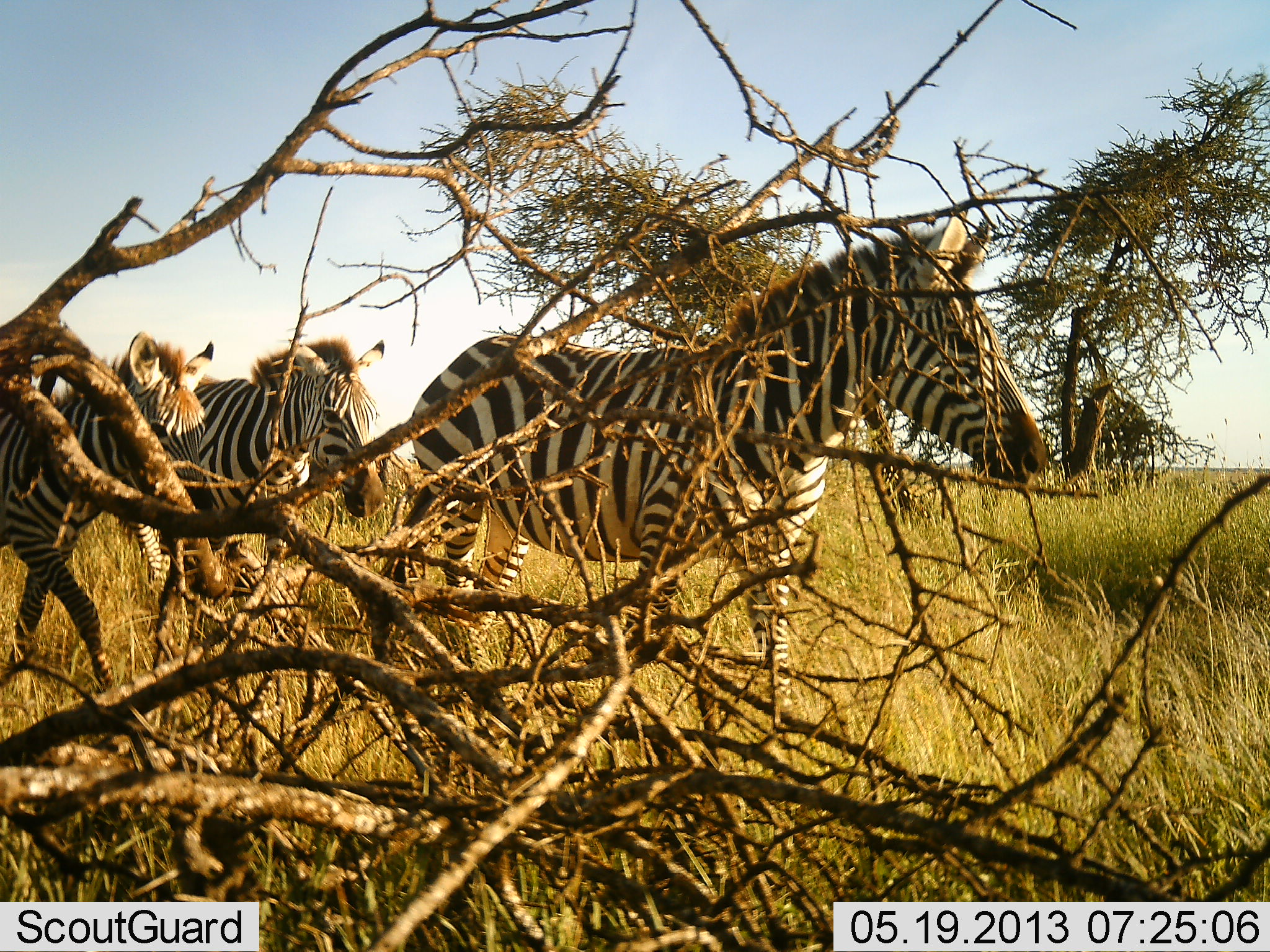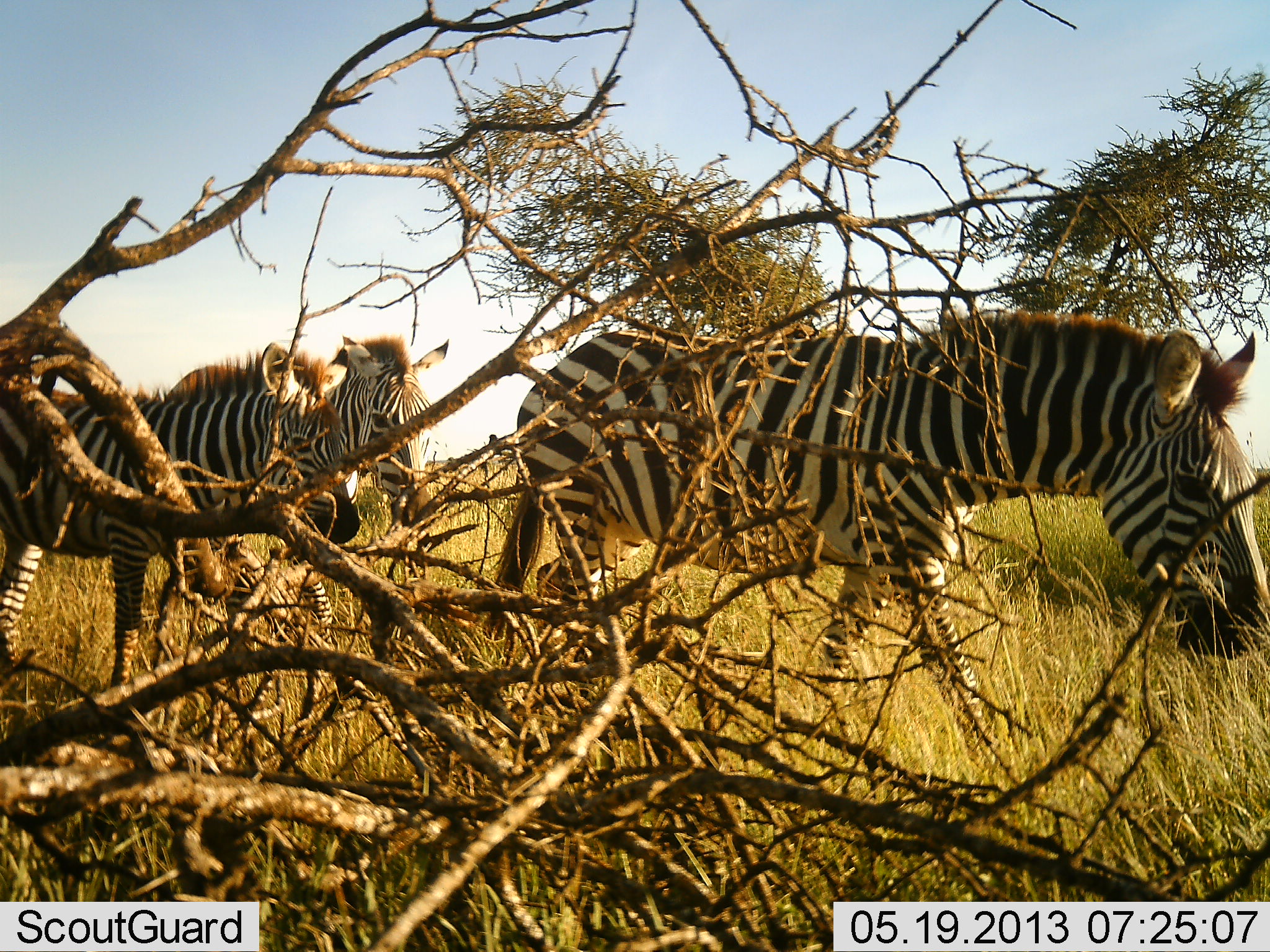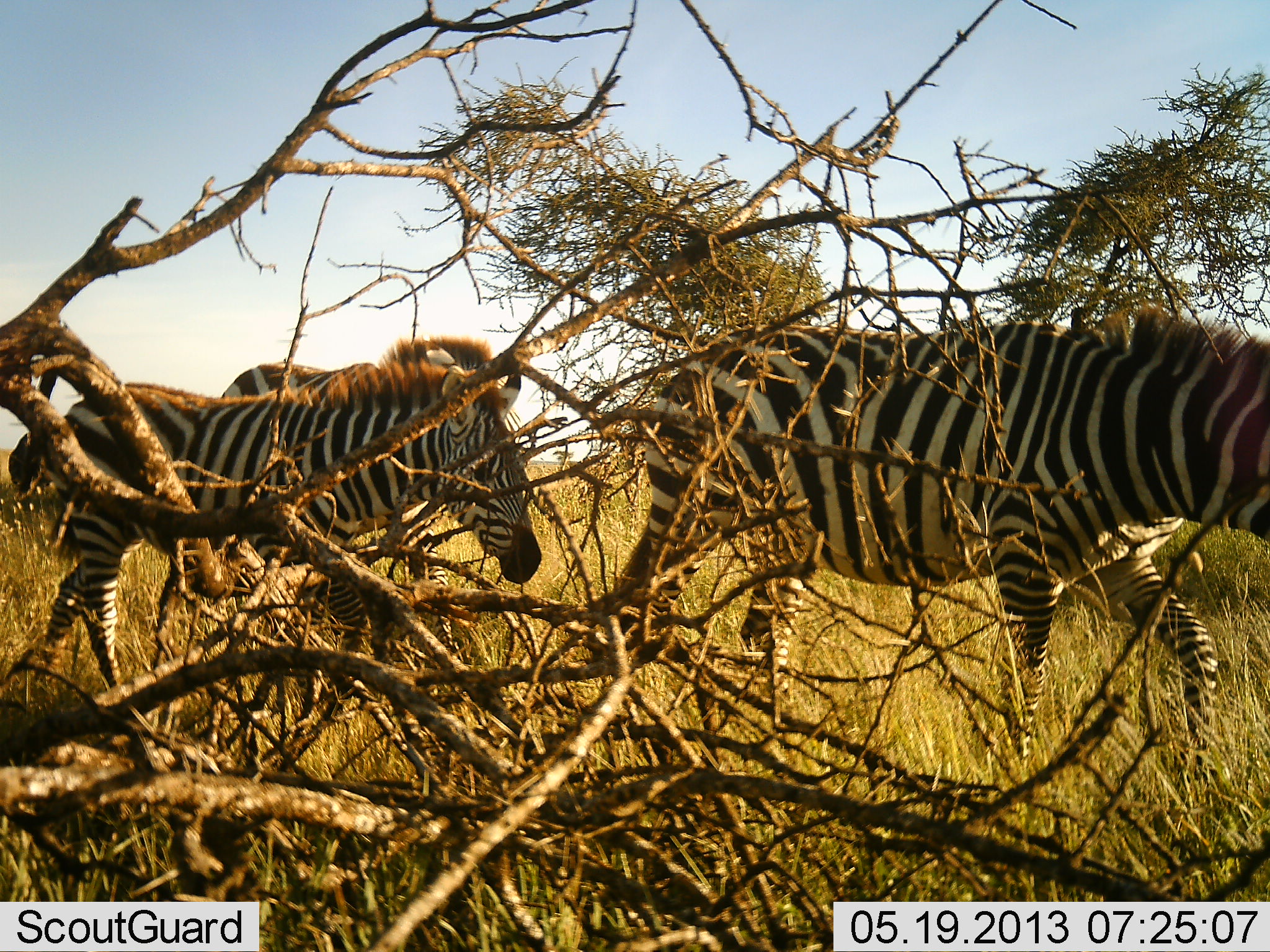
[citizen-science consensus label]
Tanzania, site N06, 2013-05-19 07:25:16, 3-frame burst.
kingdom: Animalia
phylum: Chordata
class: Mammalia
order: Perissodactyla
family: Equidae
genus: Equus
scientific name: Equus quagga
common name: plains zebra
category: zebra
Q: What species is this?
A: Zebra (plains zebra) (Equus quagga).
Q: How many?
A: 3.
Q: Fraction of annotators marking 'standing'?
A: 17%.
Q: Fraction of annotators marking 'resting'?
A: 0%.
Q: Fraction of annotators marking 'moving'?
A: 90%.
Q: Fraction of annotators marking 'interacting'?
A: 3%.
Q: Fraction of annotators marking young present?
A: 7%.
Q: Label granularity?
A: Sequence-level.